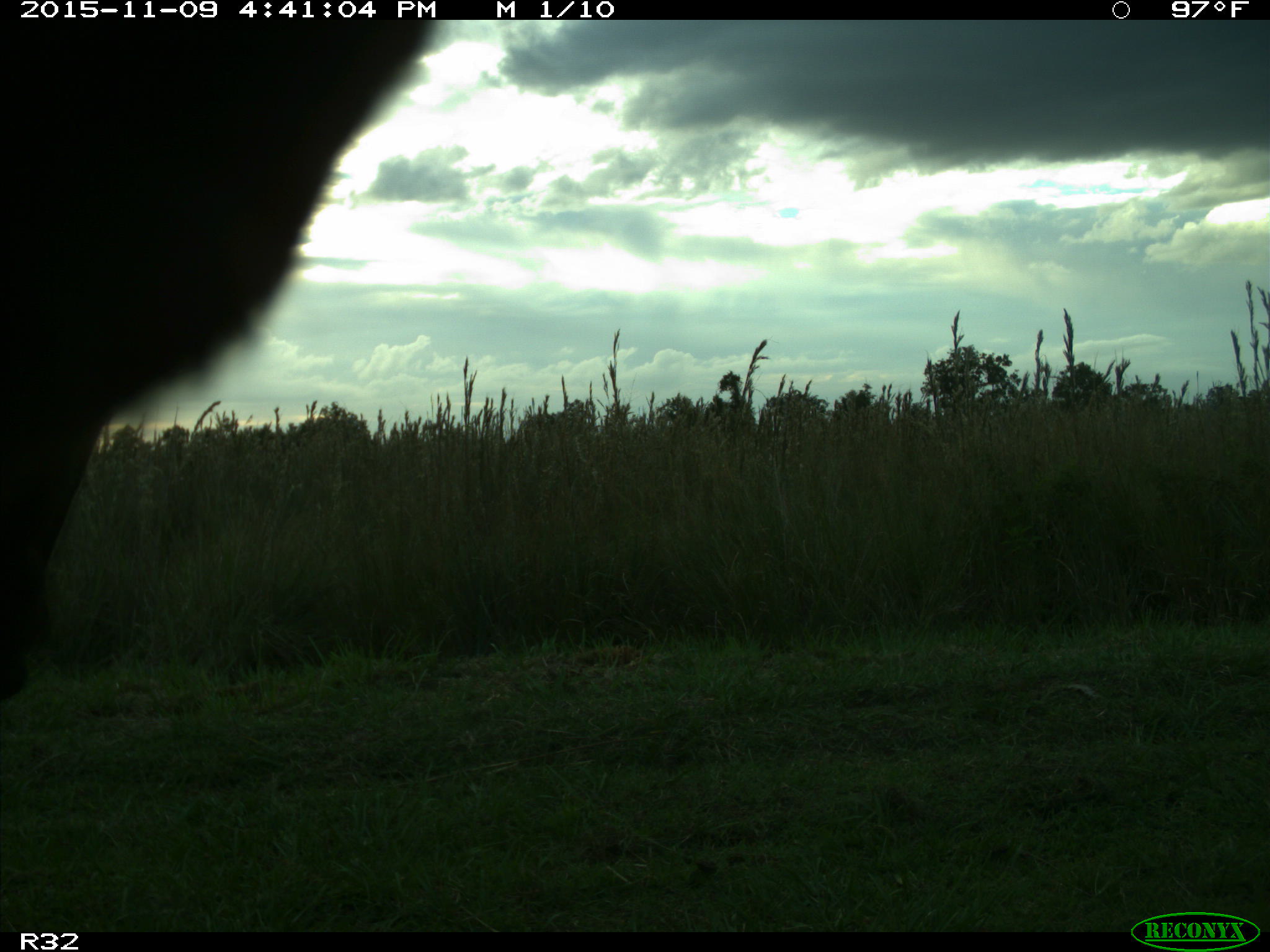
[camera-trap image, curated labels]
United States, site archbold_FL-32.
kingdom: Animalia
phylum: Chordata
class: Mammalia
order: Artiodactyla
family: Bovidae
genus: Bos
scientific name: Bos taurus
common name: domestic cow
Bos taurus (domestic cow).